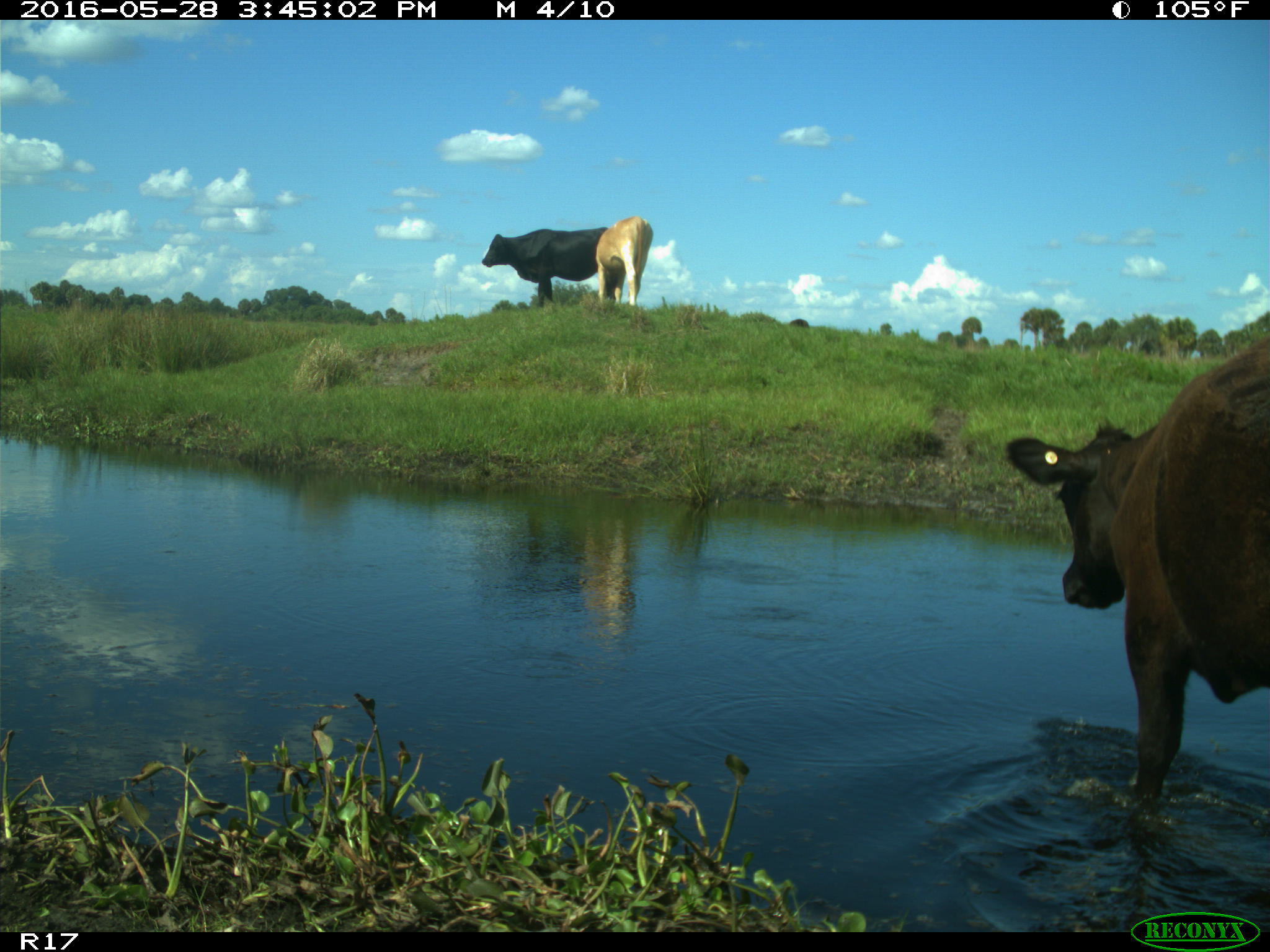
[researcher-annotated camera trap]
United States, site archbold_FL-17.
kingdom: Animalia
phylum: Chordata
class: Mammalia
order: Artiodactyla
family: Bovidae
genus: Bos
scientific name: Bos taurus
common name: domestic cow